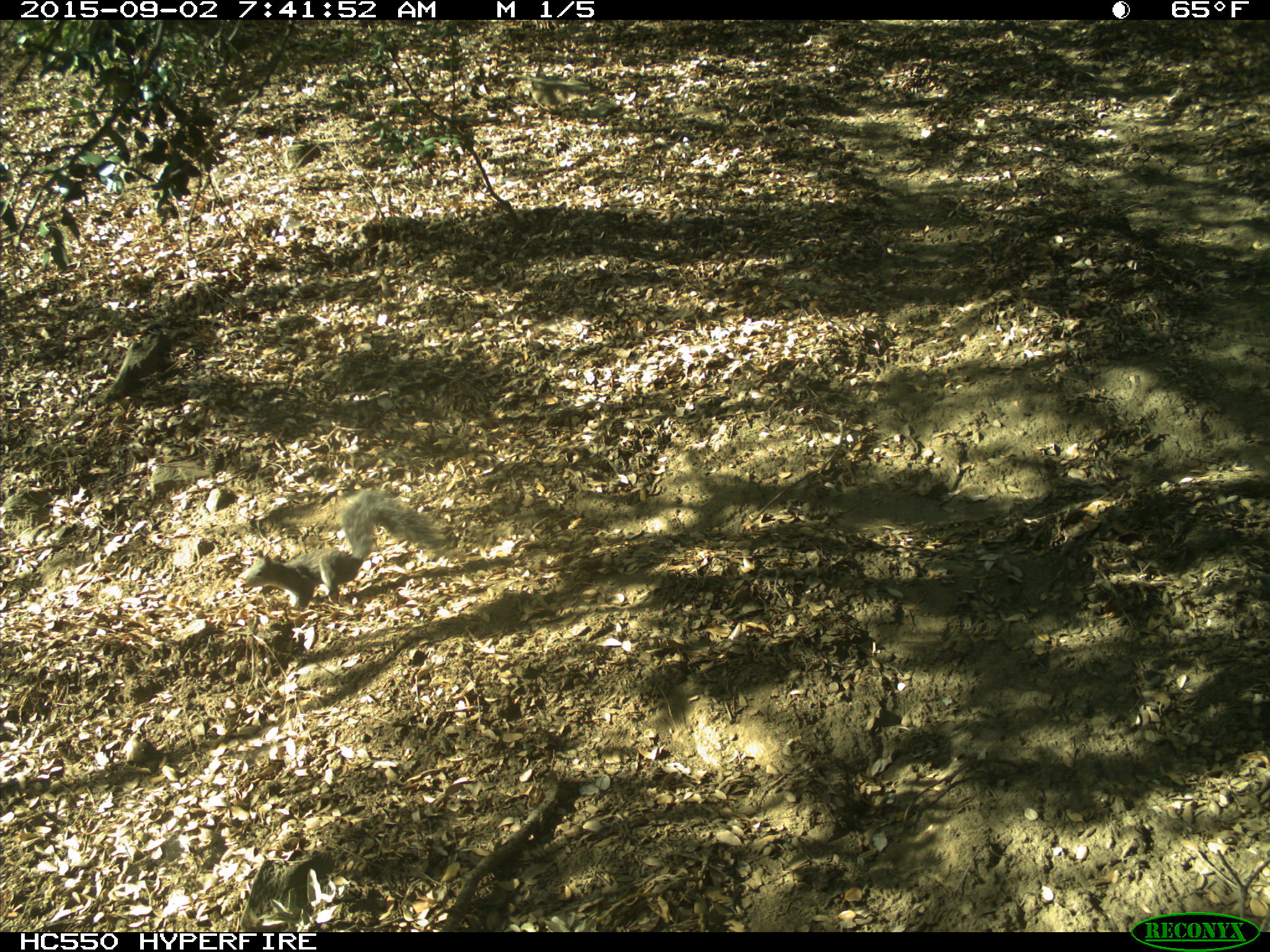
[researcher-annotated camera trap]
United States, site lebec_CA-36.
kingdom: Animalia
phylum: Chordata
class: Mammalia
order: Rodentia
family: Sciuridae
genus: Sciurus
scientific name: Sciurus carolinensis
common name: eastern gray squirrel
Sciurus carolinensis (eastern gray squirrel).